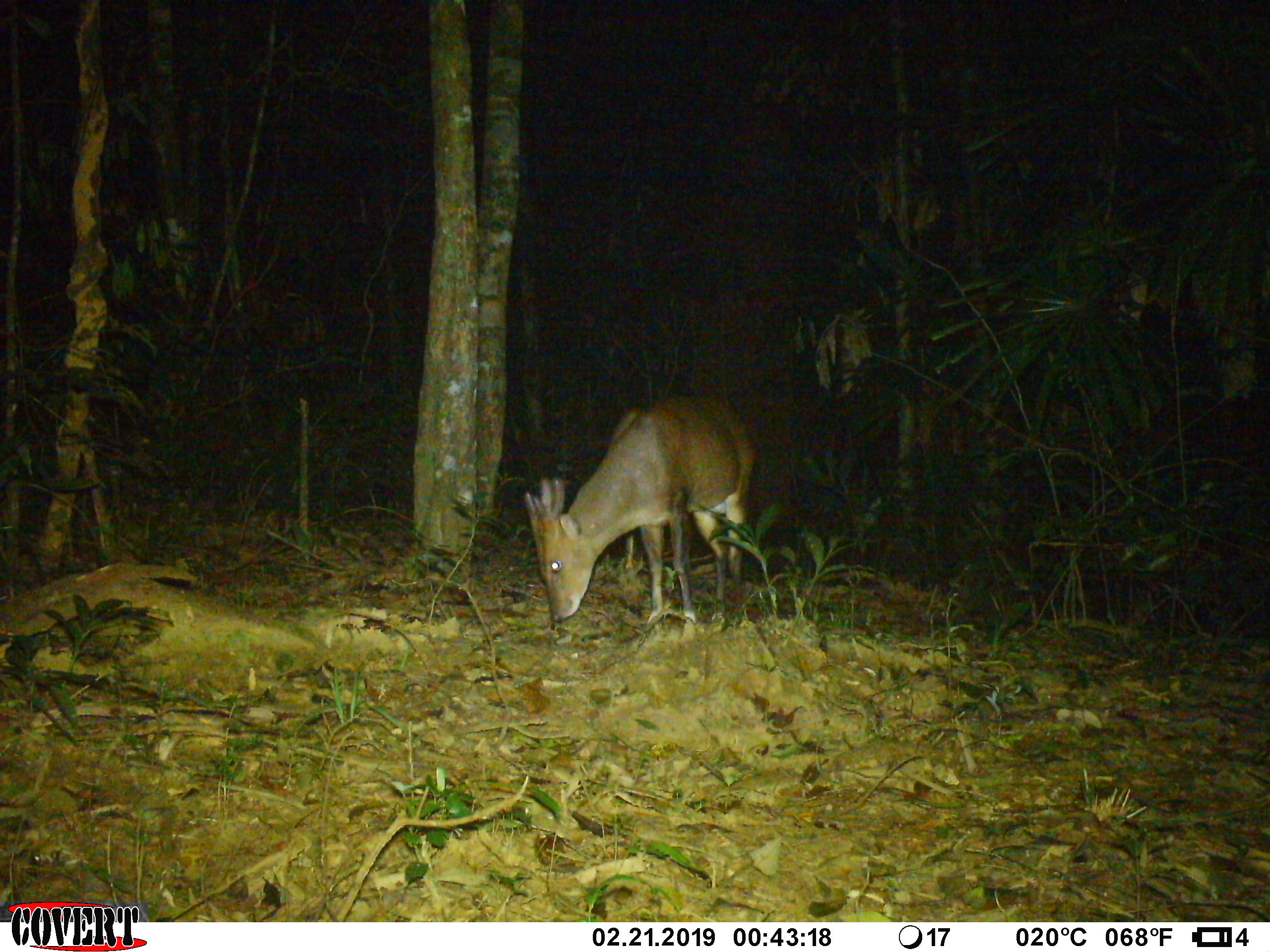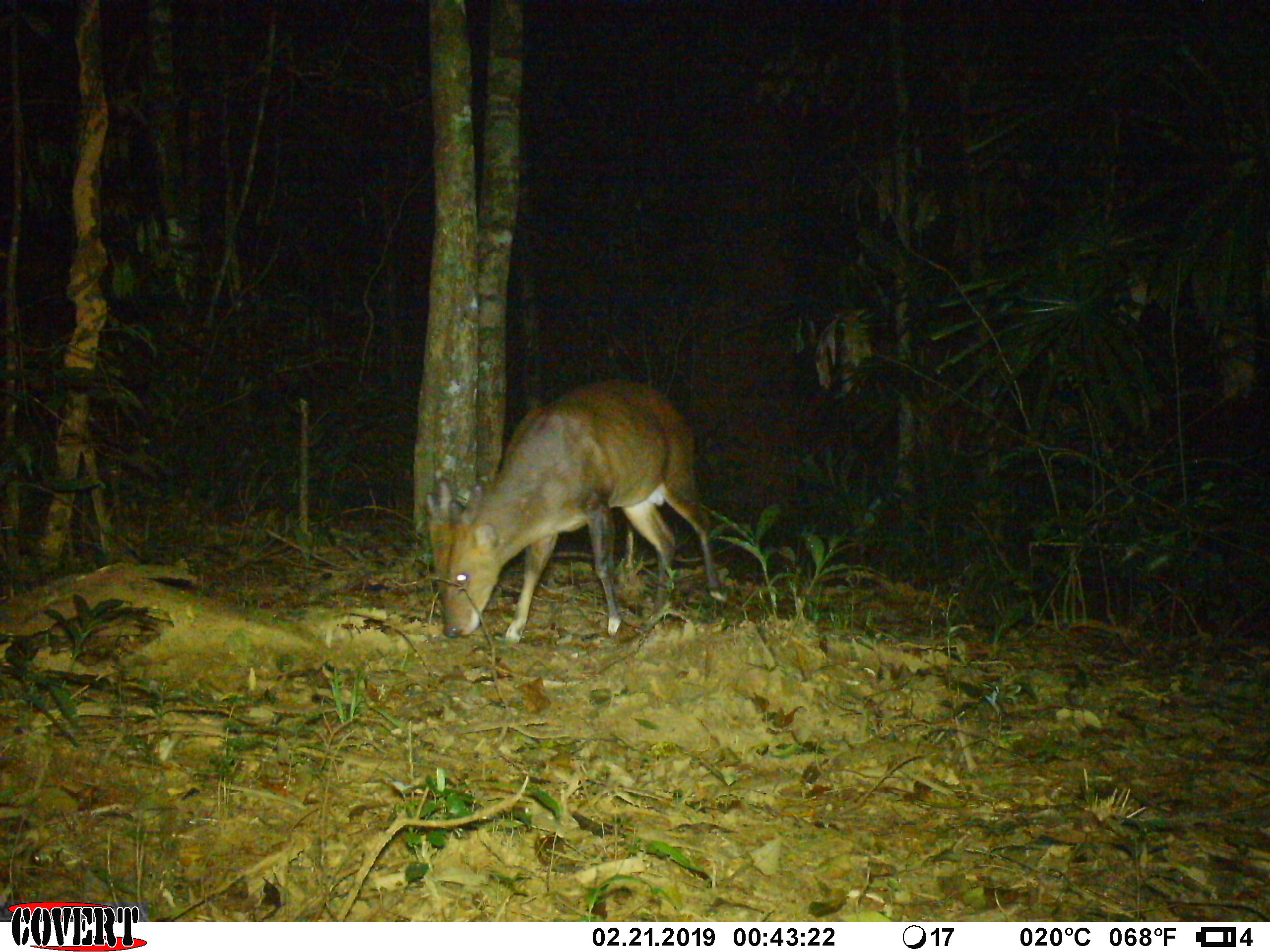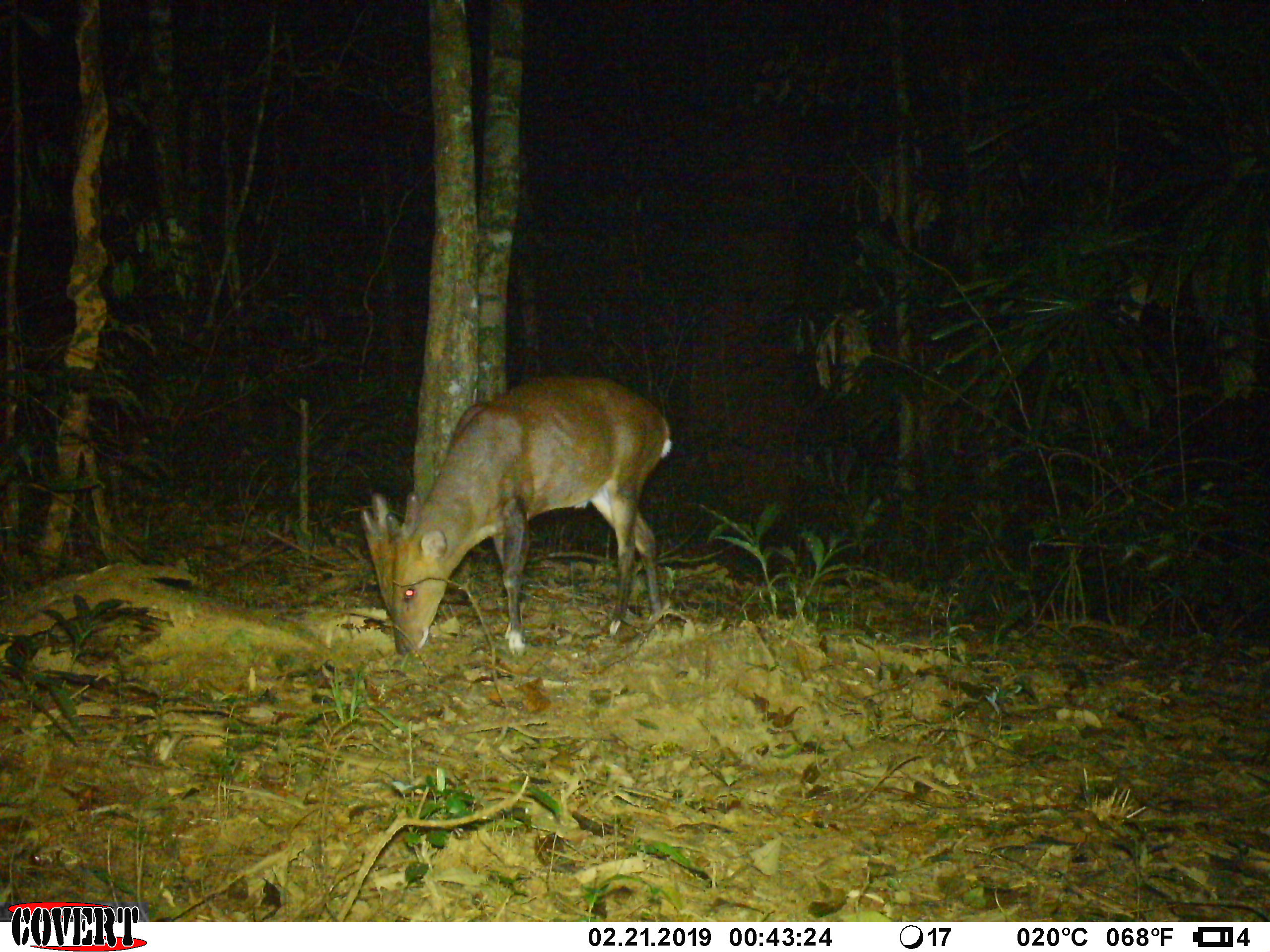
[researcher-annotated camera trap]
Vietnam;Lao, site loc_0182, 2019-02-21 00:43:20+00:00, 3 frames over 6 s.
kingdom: Animalia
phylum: Chordata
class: Mammalia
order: Artiodactyla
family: Cervidae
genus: Muntiacus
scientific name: Muntiacus vuquangensis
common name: large-antlered muntjac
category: large antlered muntjac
Large antlered muntjac (large-antlered muntjac) (Muntiacus vuquangensis). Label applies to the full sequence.